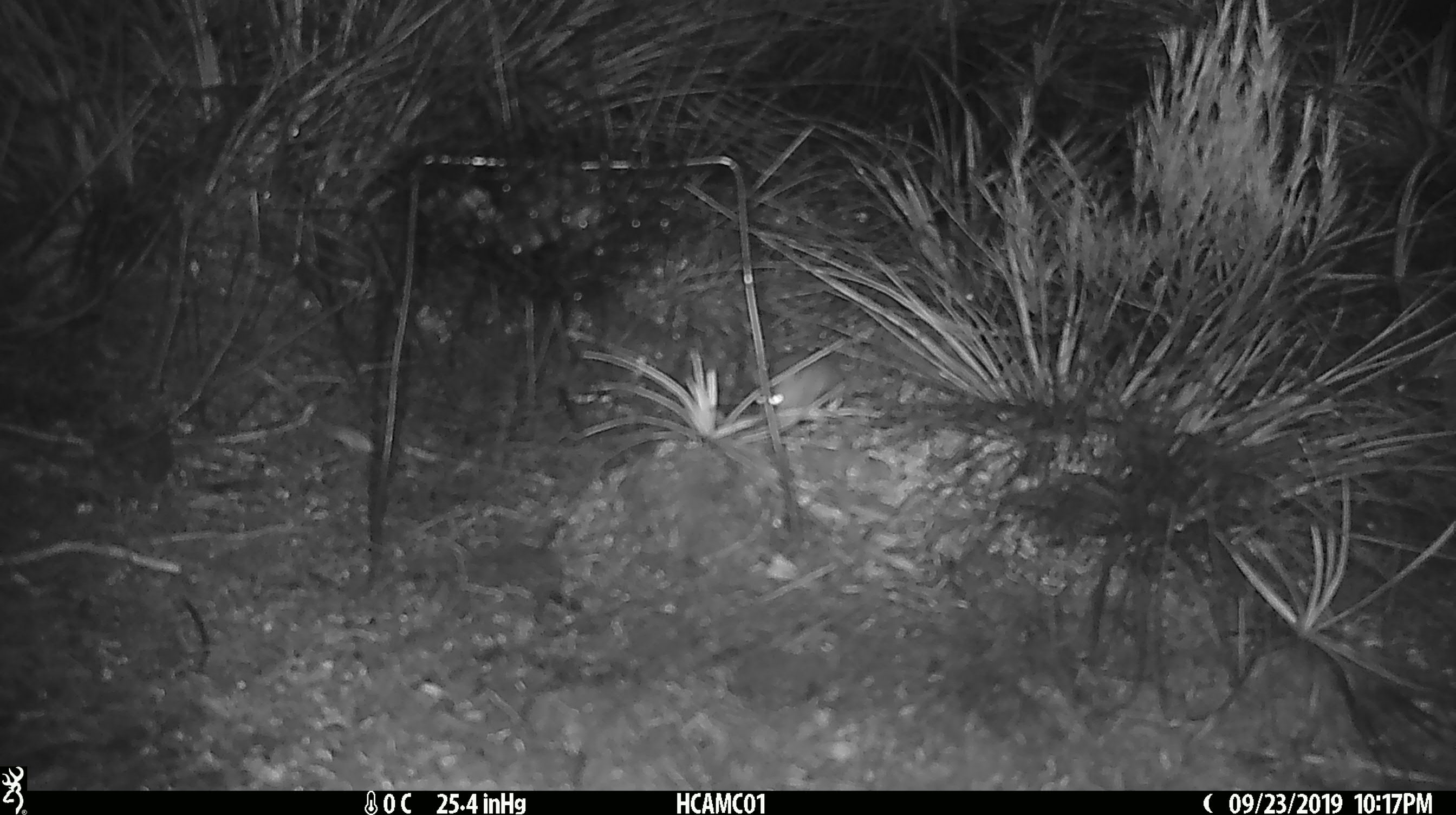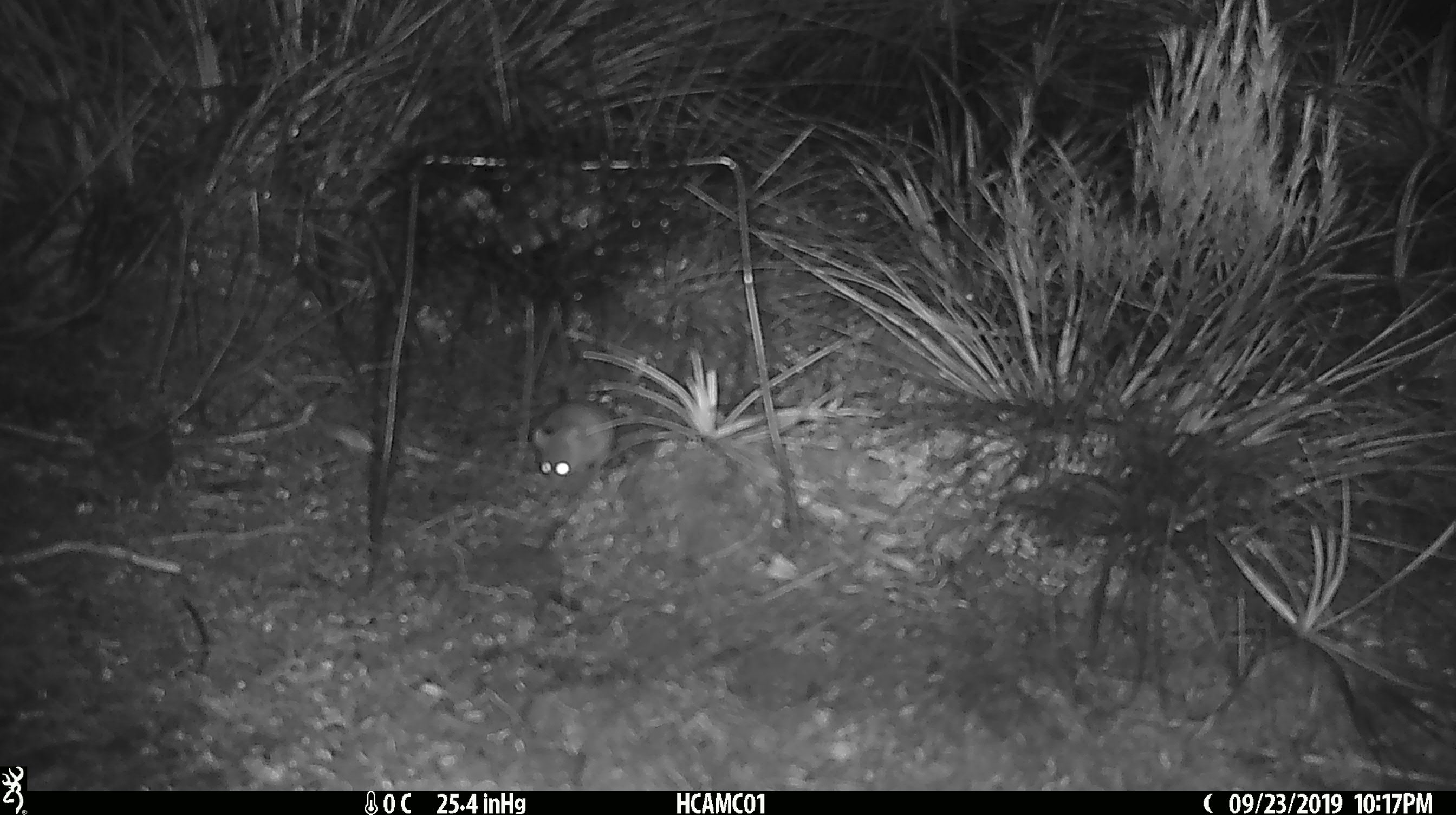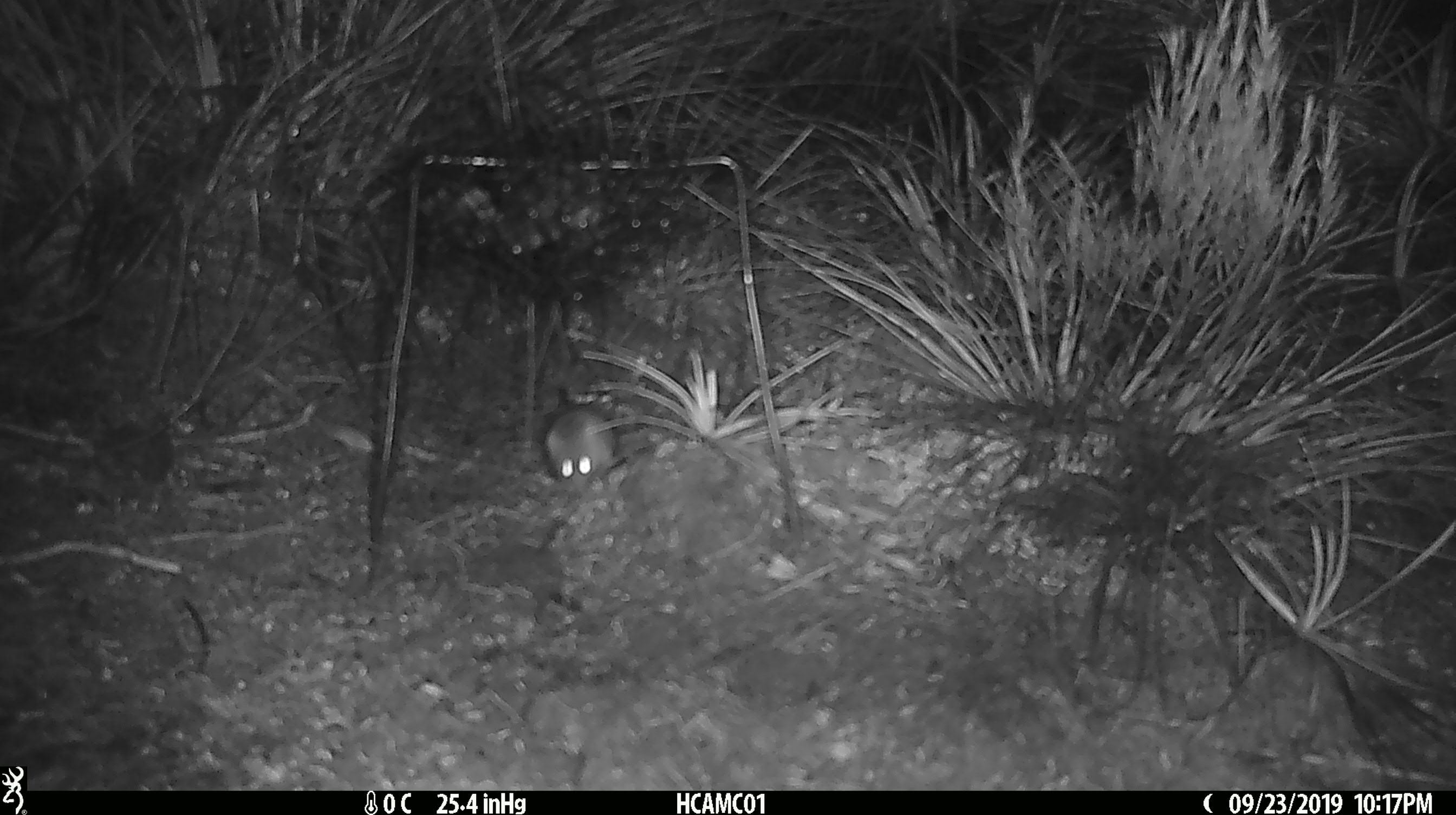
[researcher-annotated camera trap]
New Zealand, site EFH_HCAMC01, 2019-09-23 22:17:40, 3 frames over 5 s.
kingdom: Animalia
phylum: Chordata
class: Mammalia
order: Rodentia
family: Muridae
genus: Mus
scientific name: Mus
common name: mouse